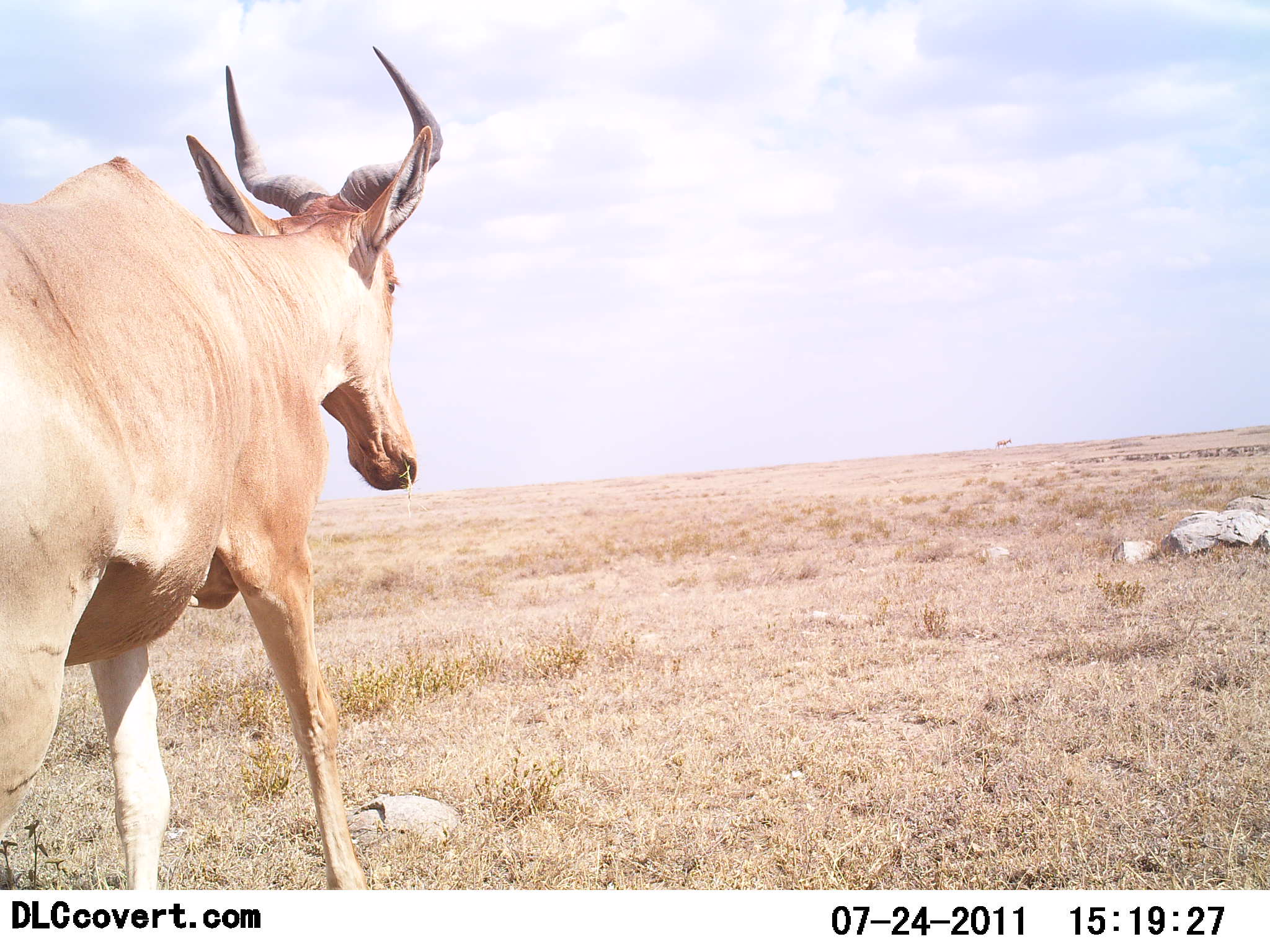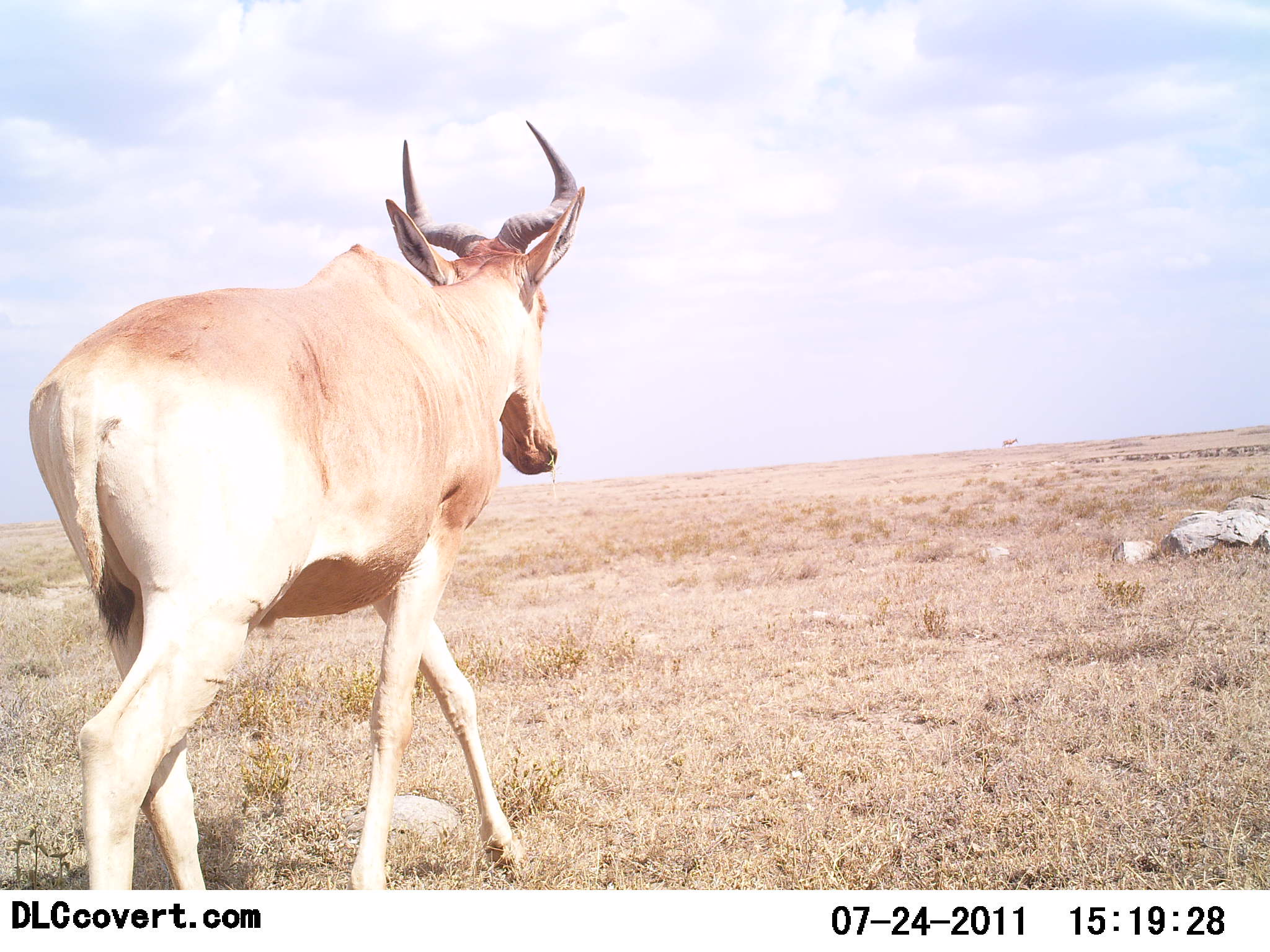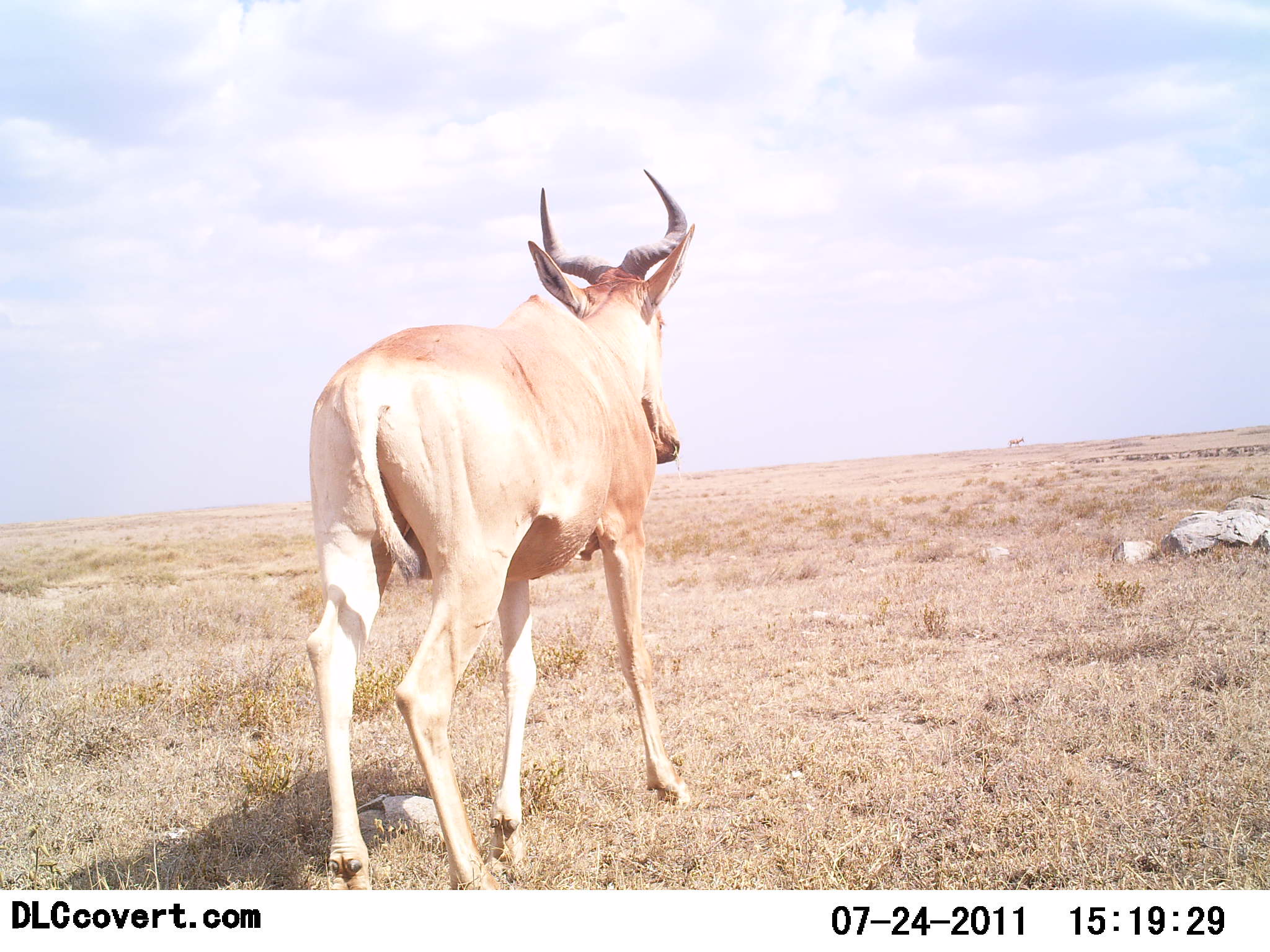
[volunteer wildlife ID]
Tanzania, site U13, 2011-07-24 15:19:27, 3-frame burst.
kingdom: Animalia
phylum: Chordata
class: Mammalia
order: Artiodactyla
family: Bovidae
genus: Alcelaphus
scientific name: Alcelaphus buselaphus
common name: hartebeest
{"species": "hartebeest (Alcelaphus buselaphus)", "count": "1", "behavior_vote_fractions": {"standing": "8%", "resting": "0%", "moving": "92%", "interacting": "0%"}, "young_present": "0%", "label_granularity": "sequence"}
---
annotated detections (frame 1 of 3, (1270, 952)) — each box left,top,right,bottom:
animal: 0,43,441,891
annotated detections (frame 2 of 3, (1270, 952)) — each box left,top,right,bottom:
animal: 27,117,584,890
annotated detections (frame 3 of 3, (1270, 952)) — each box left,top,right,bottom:
animal: 308,166,693,891